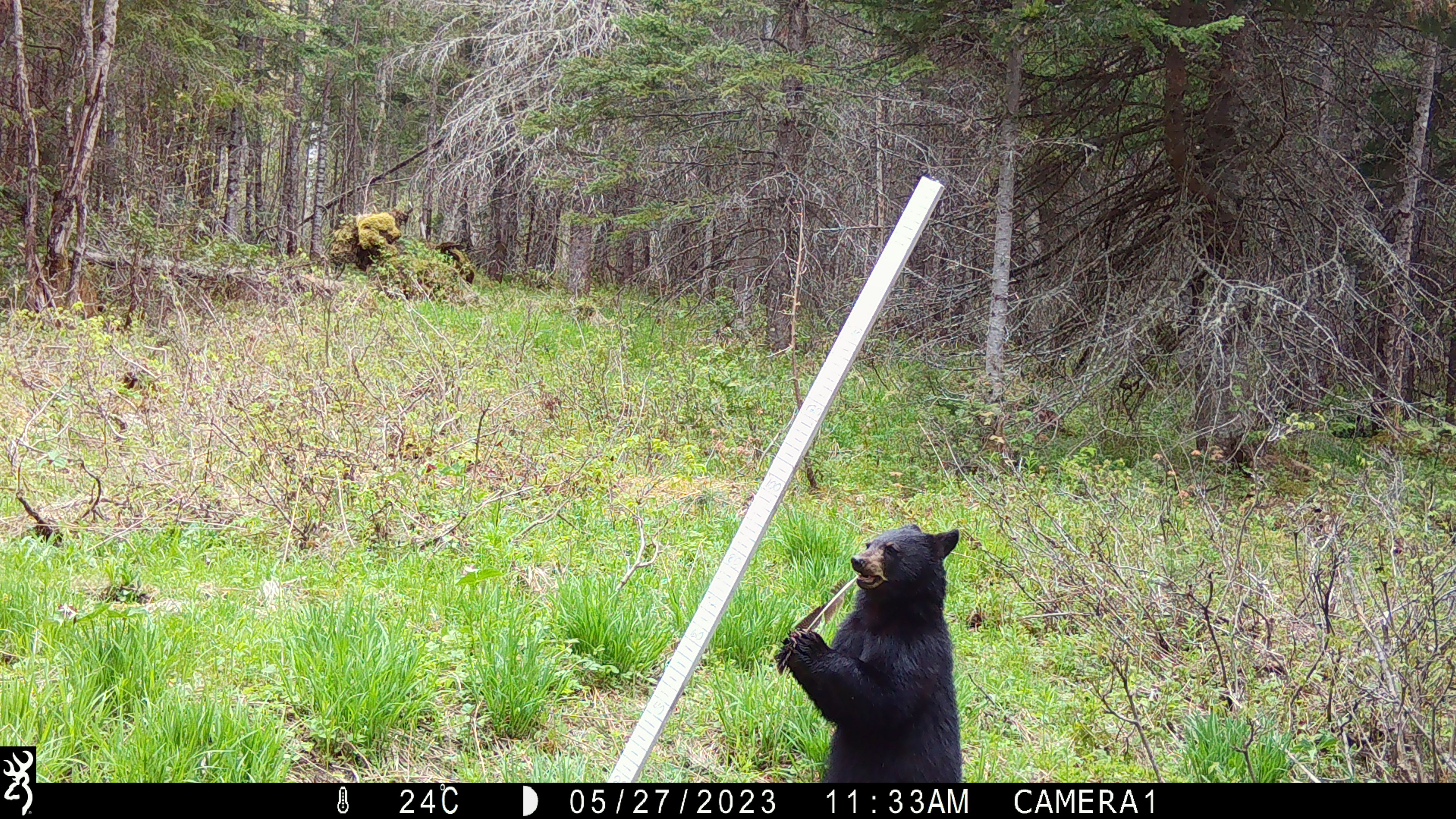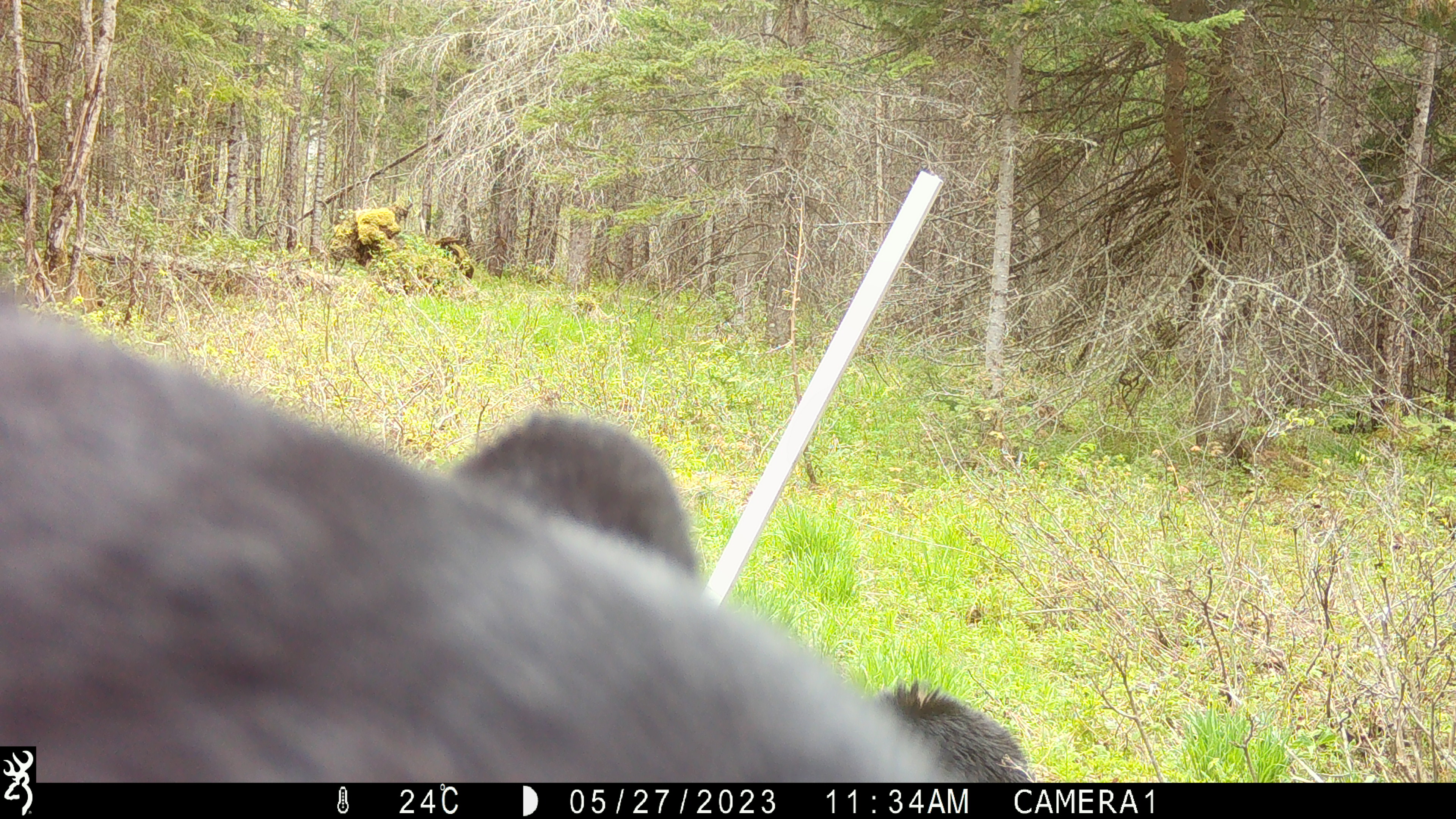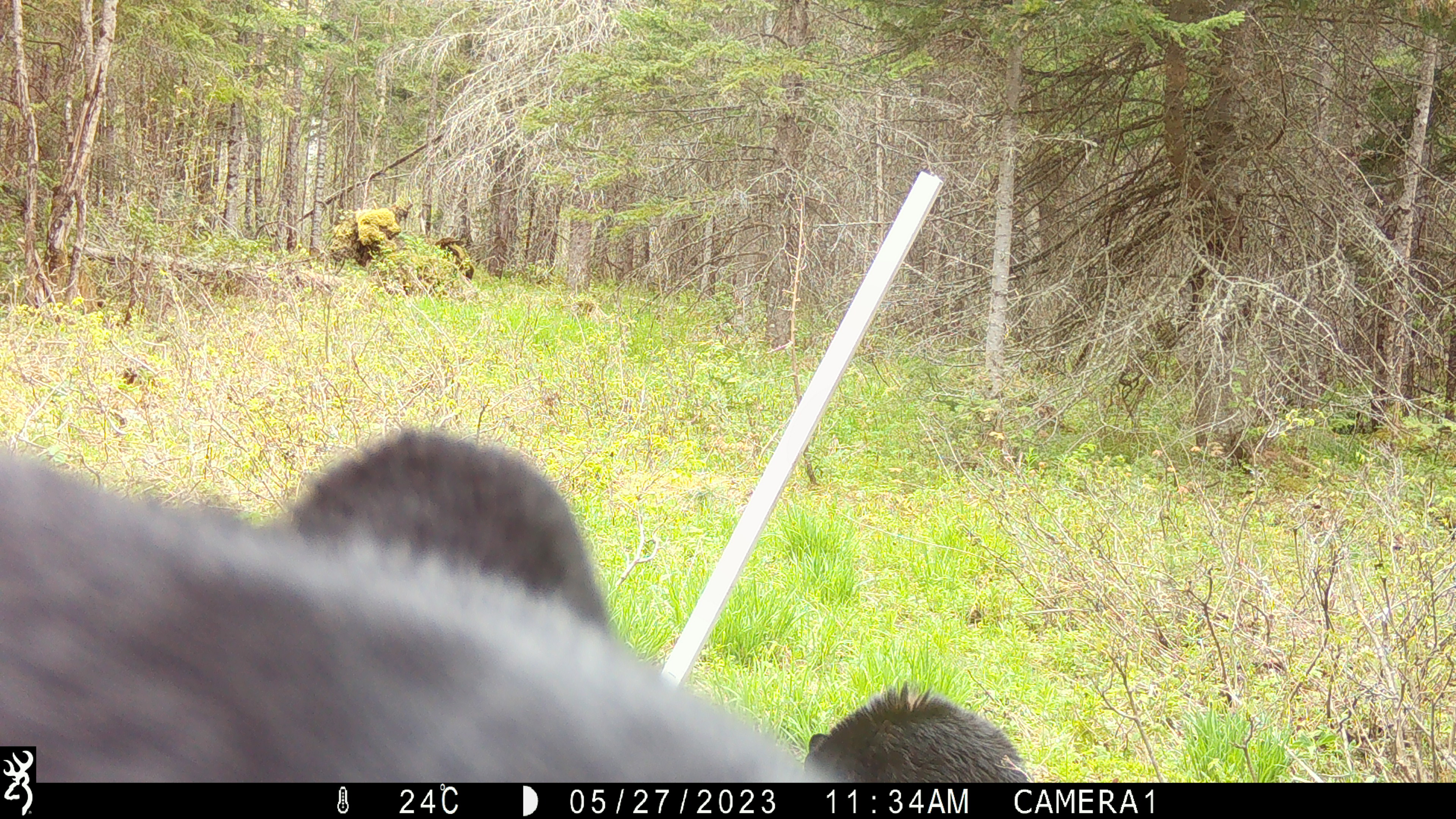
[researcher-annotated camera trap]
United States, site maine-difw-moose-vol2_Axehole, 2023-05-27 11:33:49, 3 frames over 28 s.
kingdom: Animalia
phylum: Chordata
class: Mammalia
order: Carnivora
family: Ursidae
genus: Ursus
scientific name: Ursus americanus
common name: black bear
Black bear (Ursus americanus).